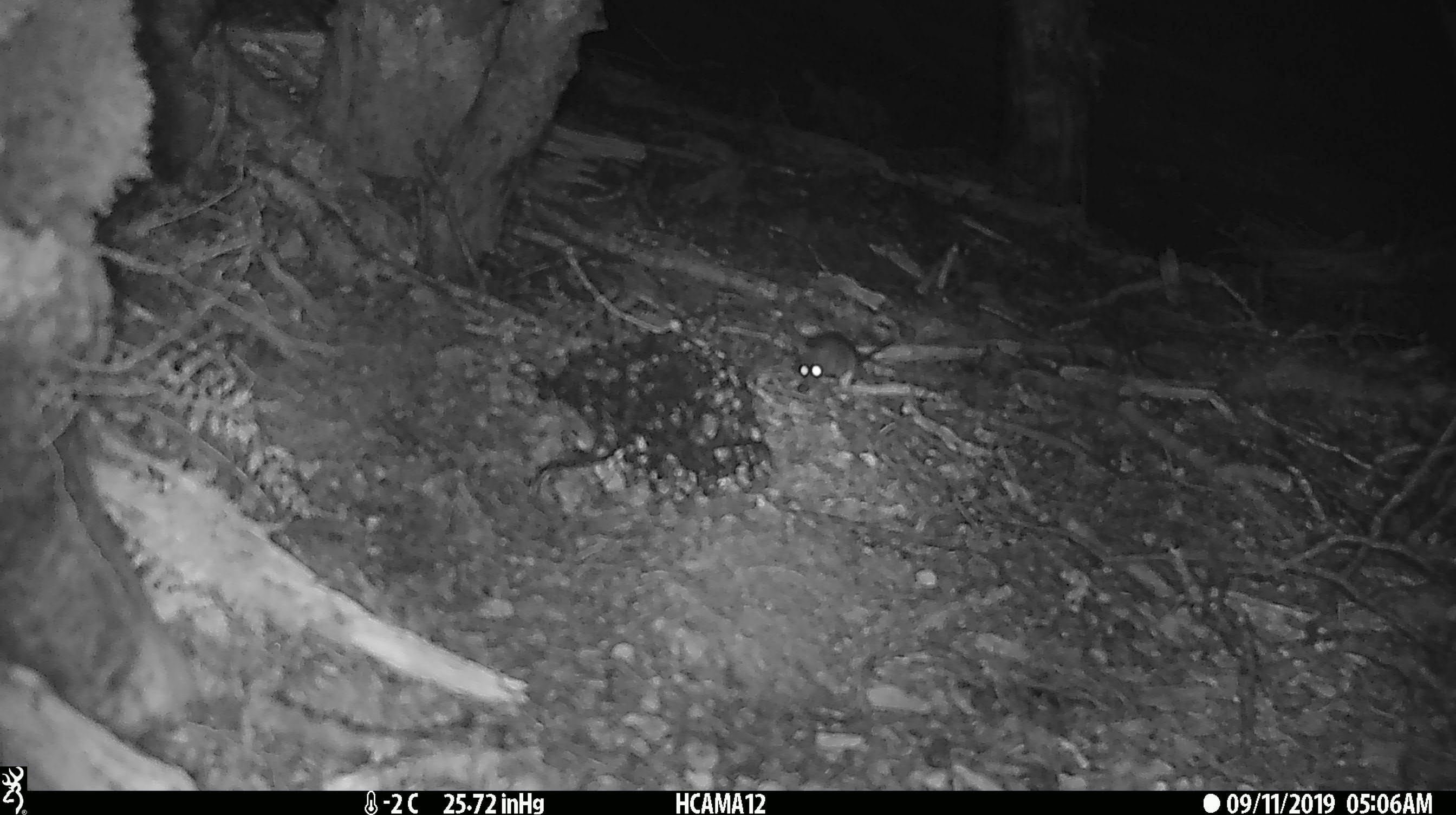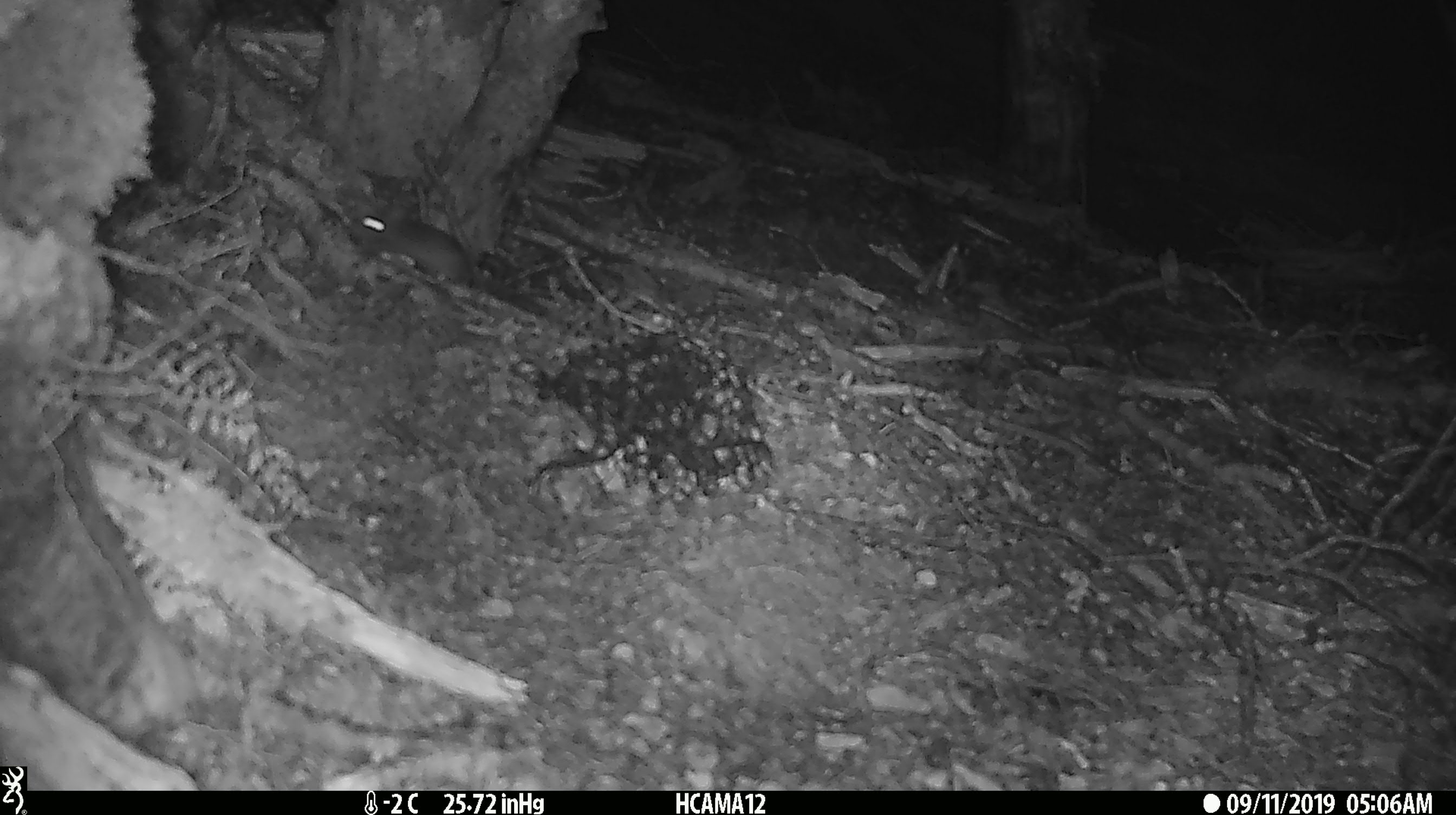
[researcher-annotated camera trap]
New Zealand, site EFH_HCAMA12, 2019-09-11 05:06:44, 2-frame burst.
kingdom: Animalia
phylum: Chordata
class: Mammalia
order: Rodentia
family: Muridae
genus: Mus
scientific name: Mus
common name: mouse